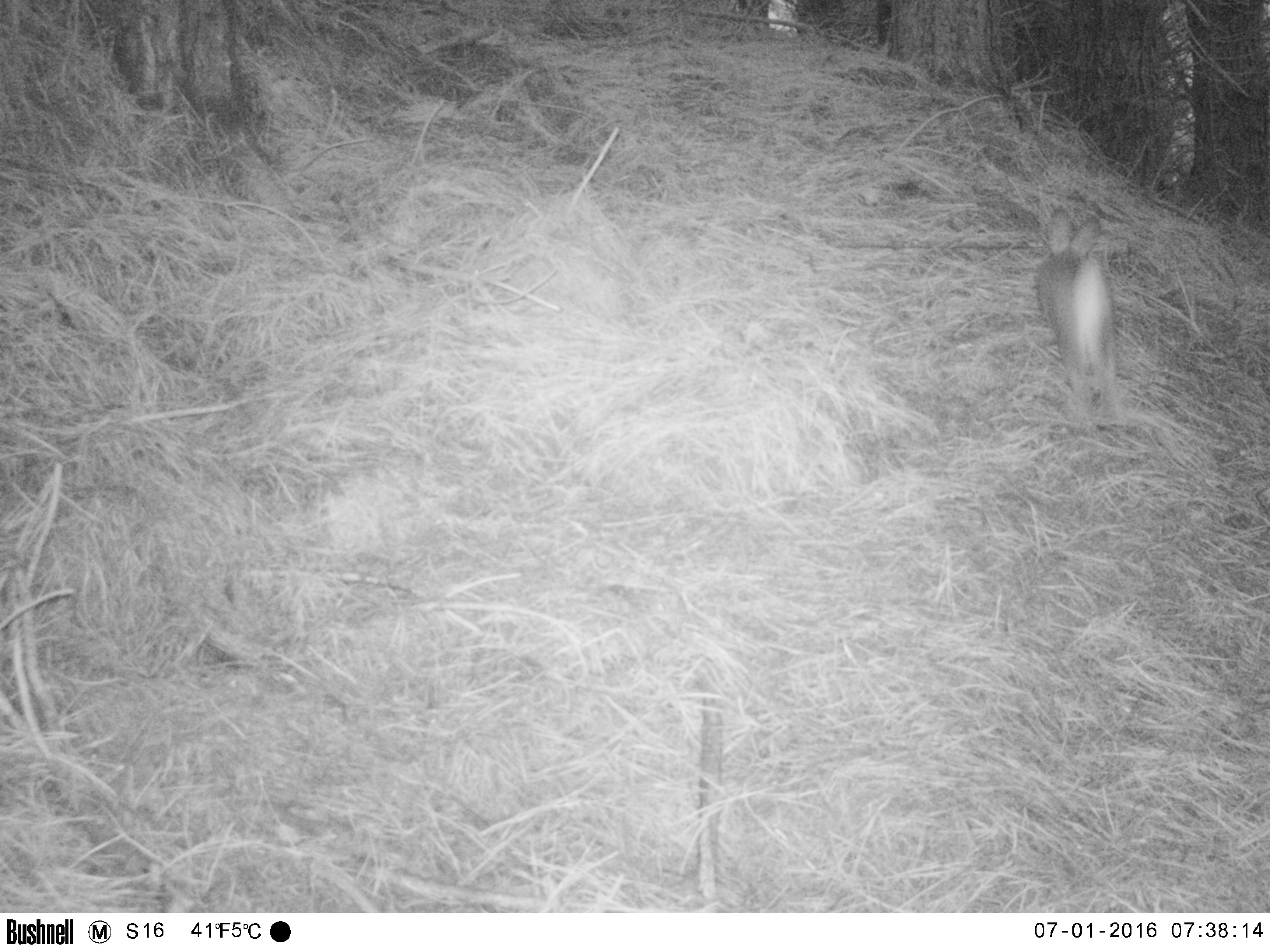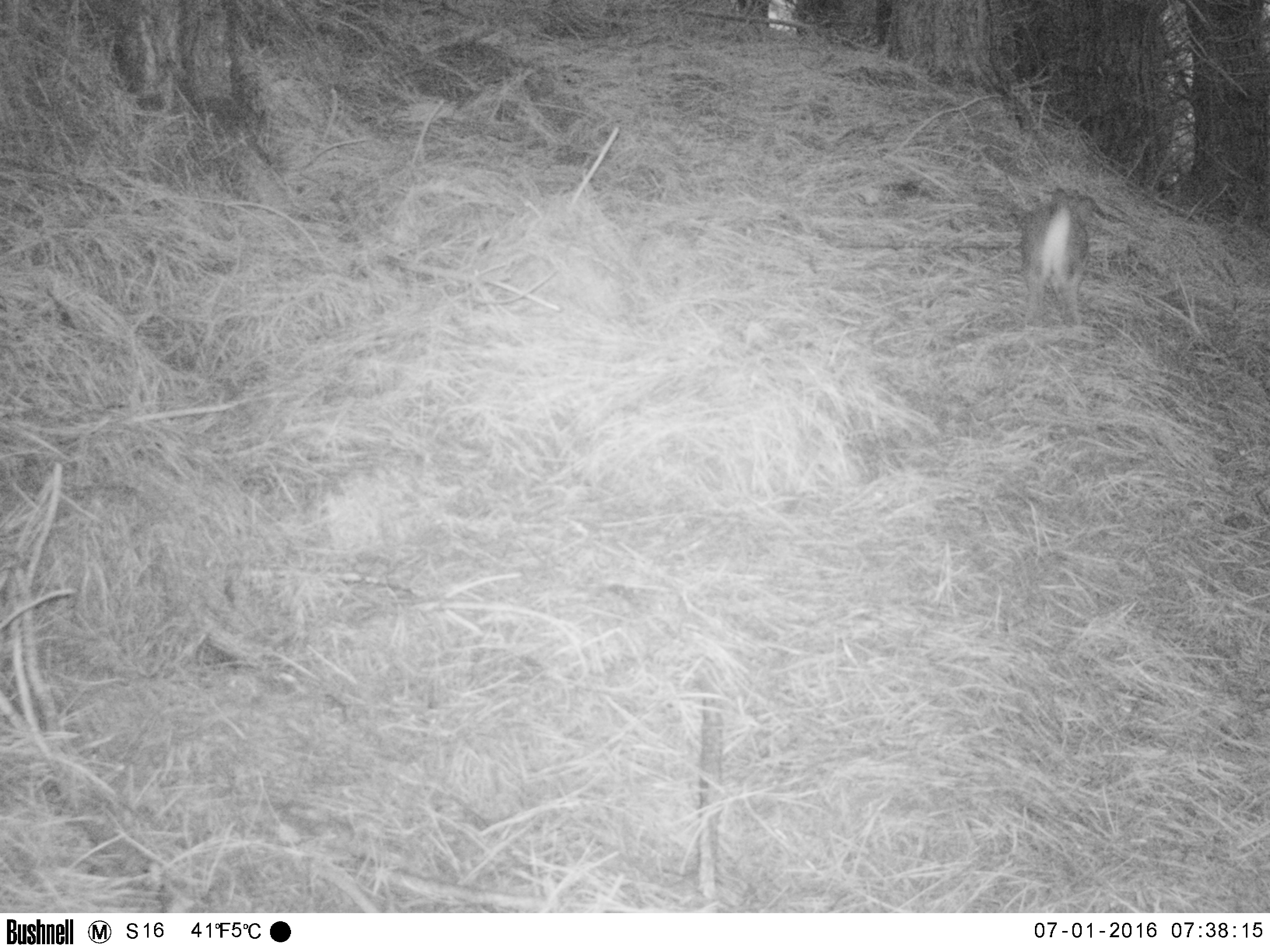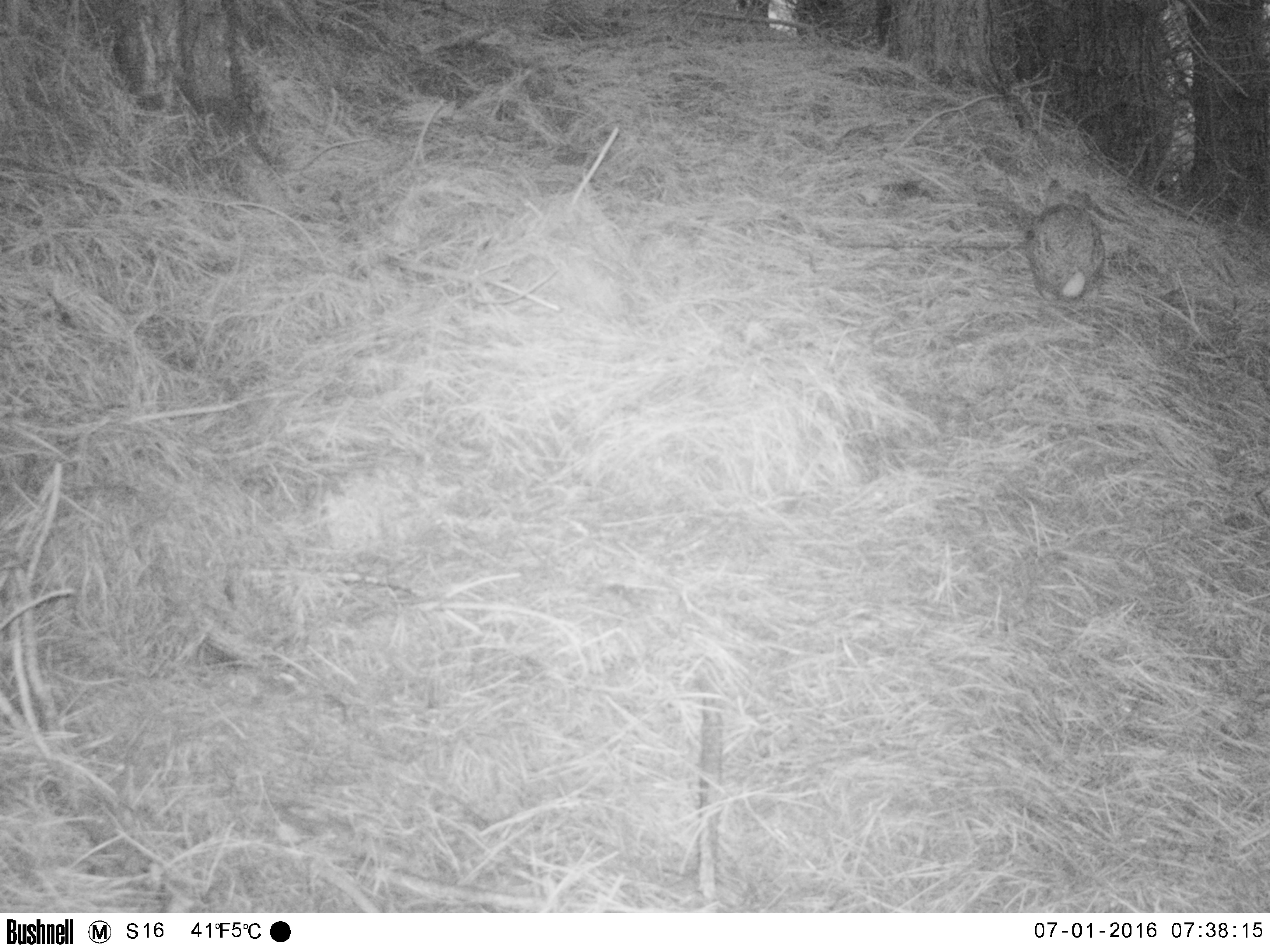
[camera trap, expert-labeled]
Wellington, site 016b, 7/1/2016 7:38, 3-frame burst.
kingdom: Animalia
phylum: Chordata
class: Mammalia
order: Lagomorpha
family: Leporidae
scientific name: Leporidae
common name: rabbit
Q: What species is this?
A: Rabbit (Leporidae).